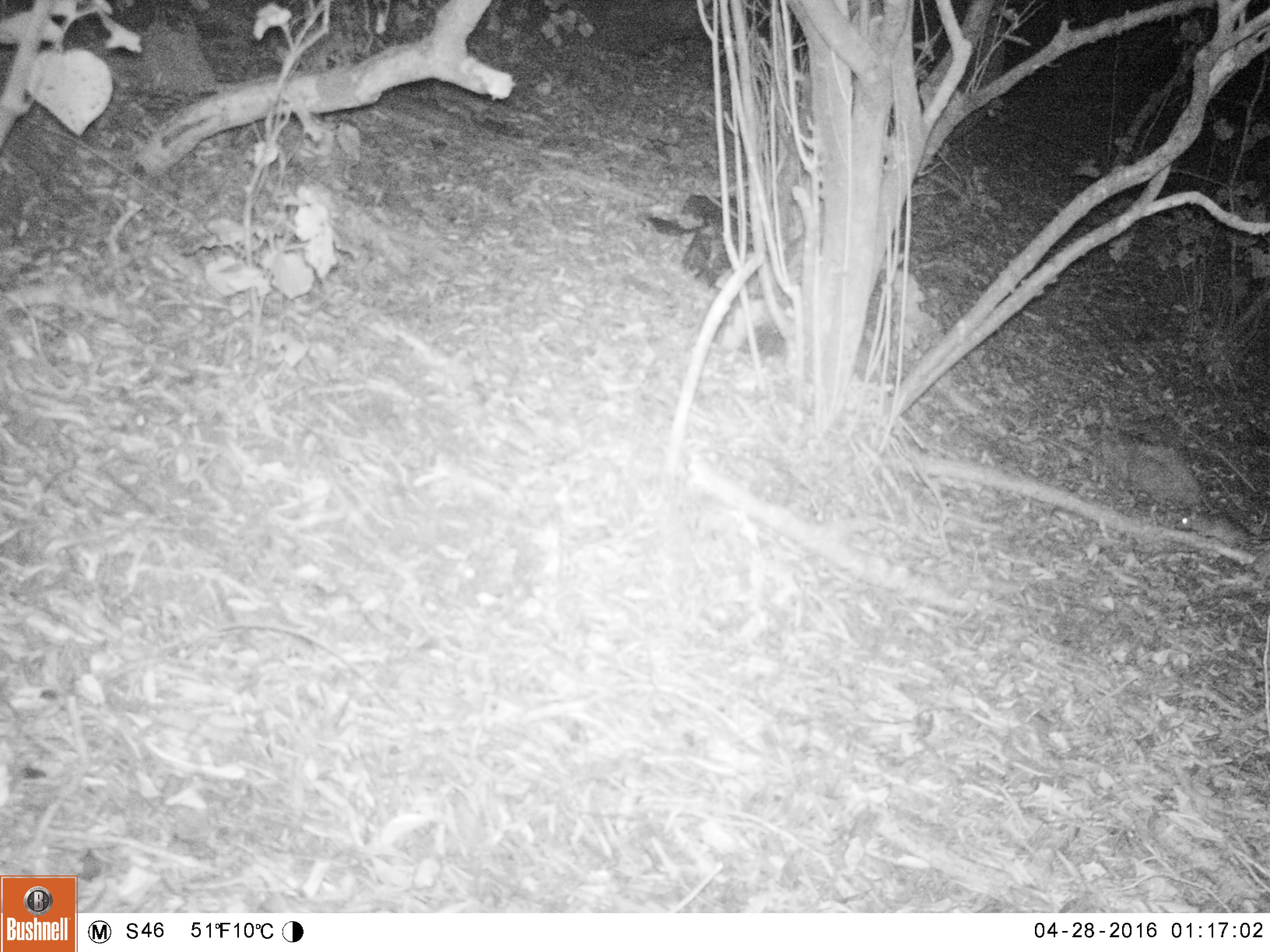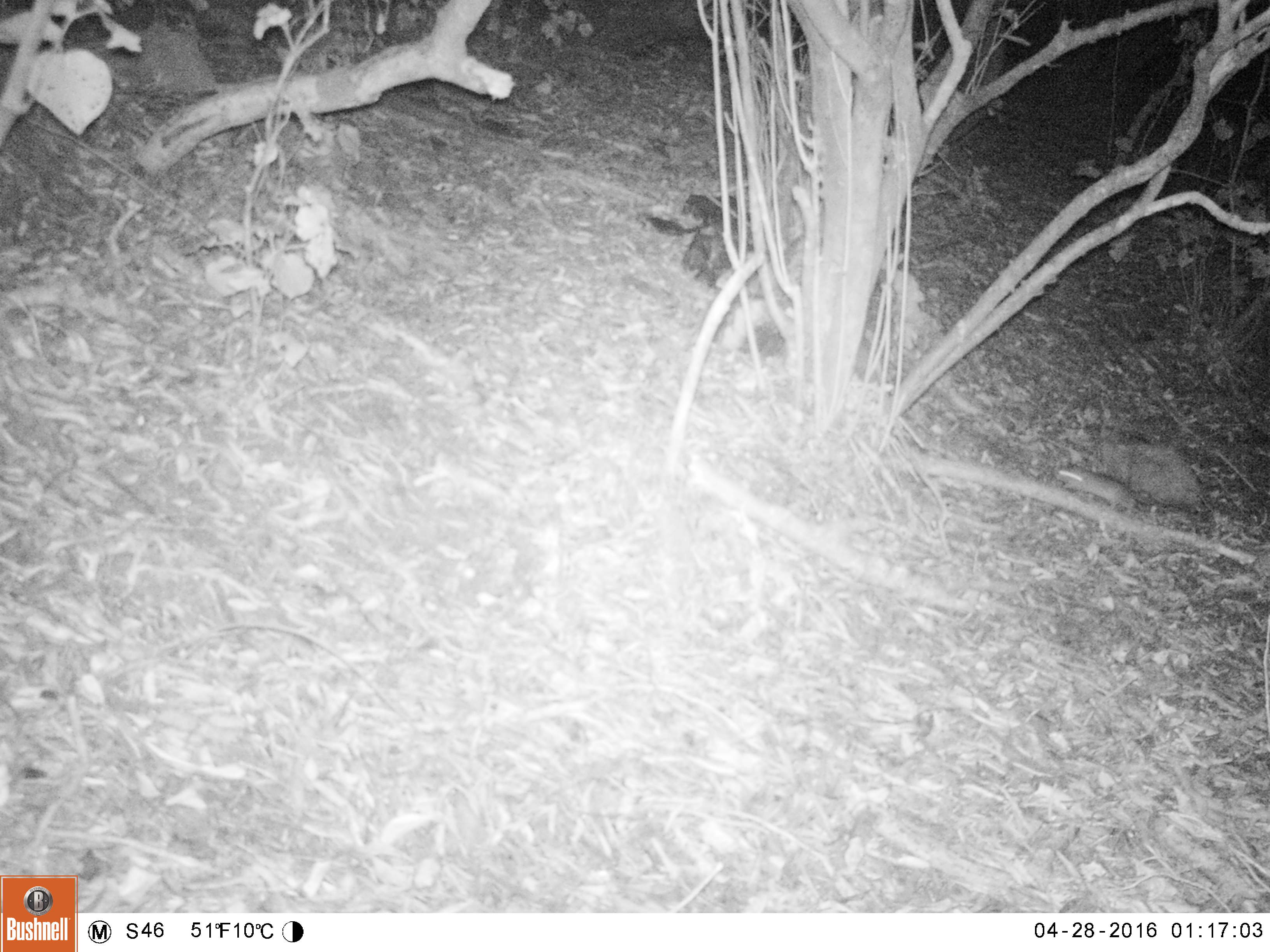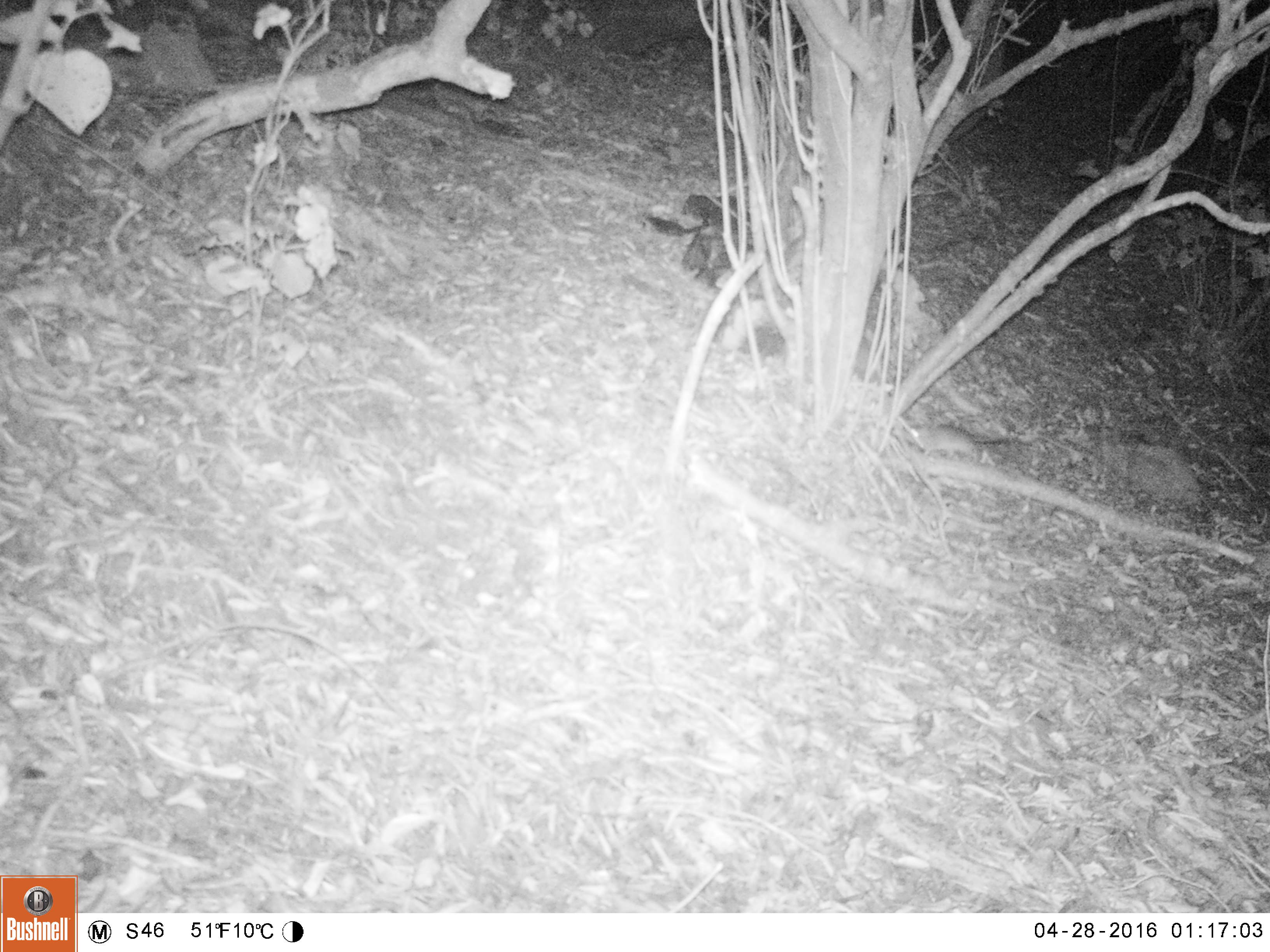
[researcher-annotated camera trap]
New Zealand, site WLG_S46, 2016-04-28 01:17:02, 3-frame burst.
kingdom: Animalia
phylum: Chordata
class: Mammalia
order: Rodentia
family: Muridae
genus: Rattus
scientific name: Rattus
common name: rat